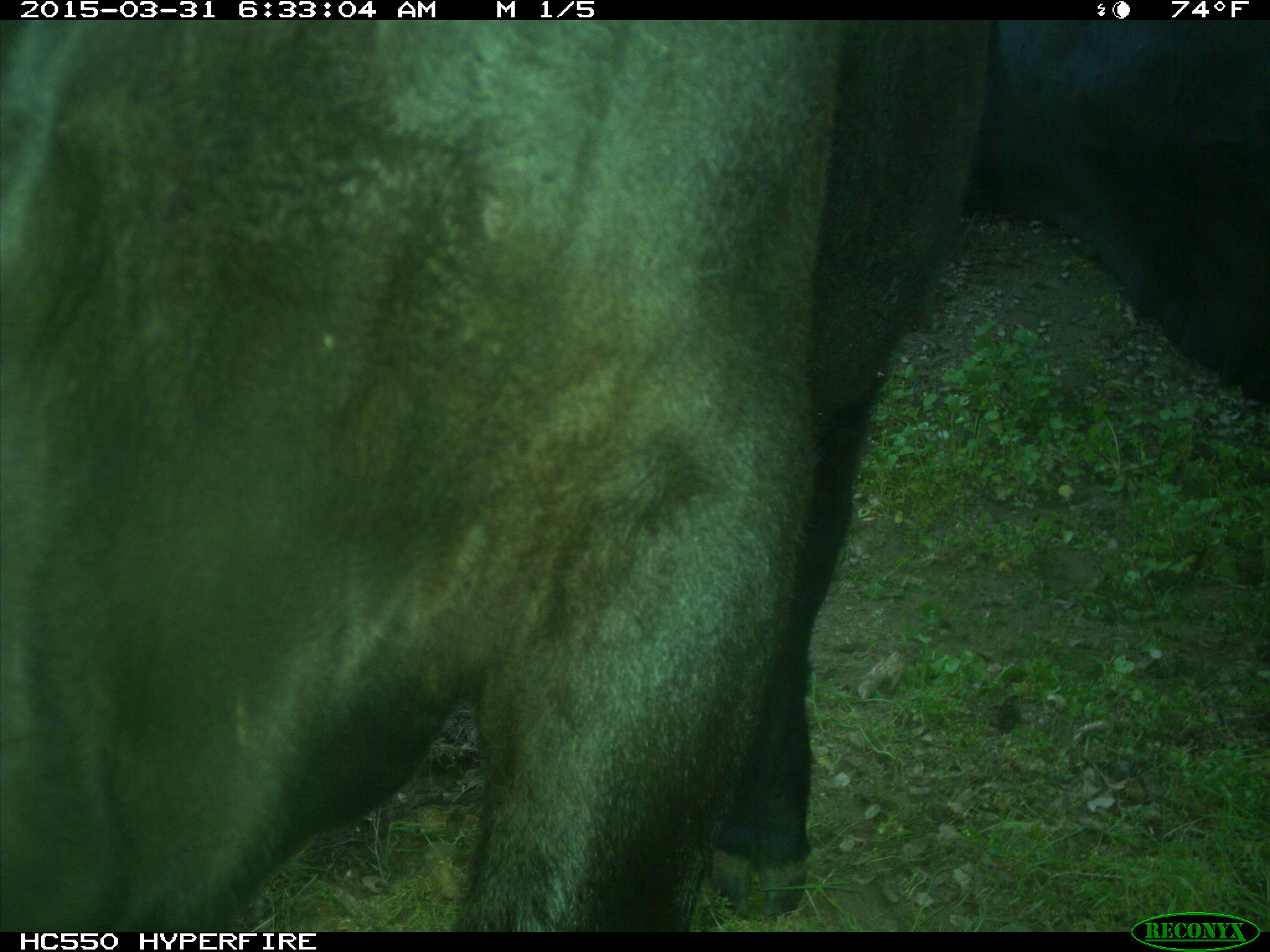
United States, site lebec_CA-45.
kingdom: Animalia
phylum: Chordata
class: Mammalia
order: Artiodactyla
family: Bovidae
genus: Bos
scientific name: Bos taurus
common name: domestic cow